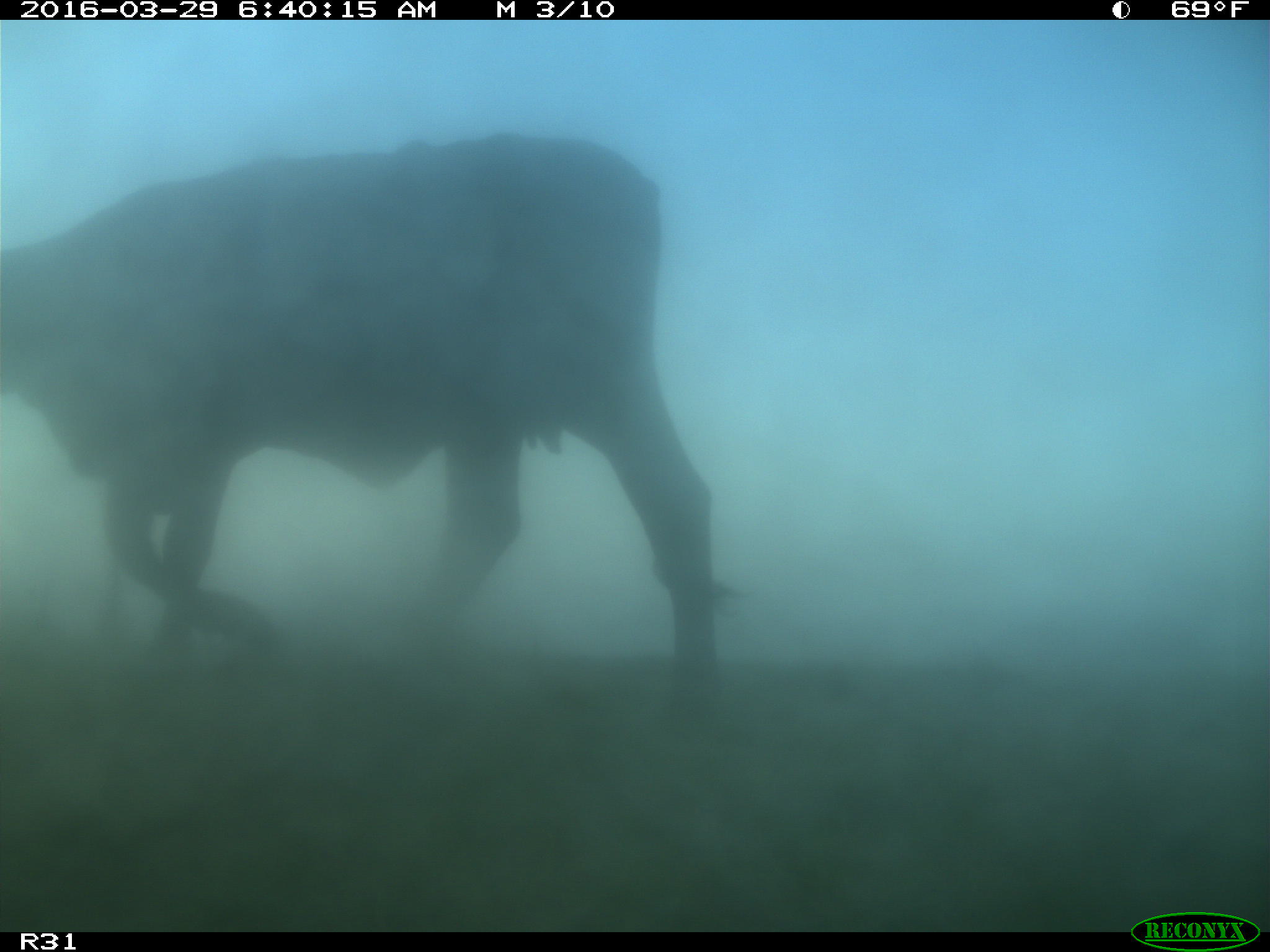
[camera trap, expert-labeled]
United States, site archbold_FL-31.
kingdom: Animalia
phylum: Chordata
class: Mammalia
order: Artiodactyla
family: Bovidae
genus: Bos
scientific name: Bos taurus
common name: domestic cow